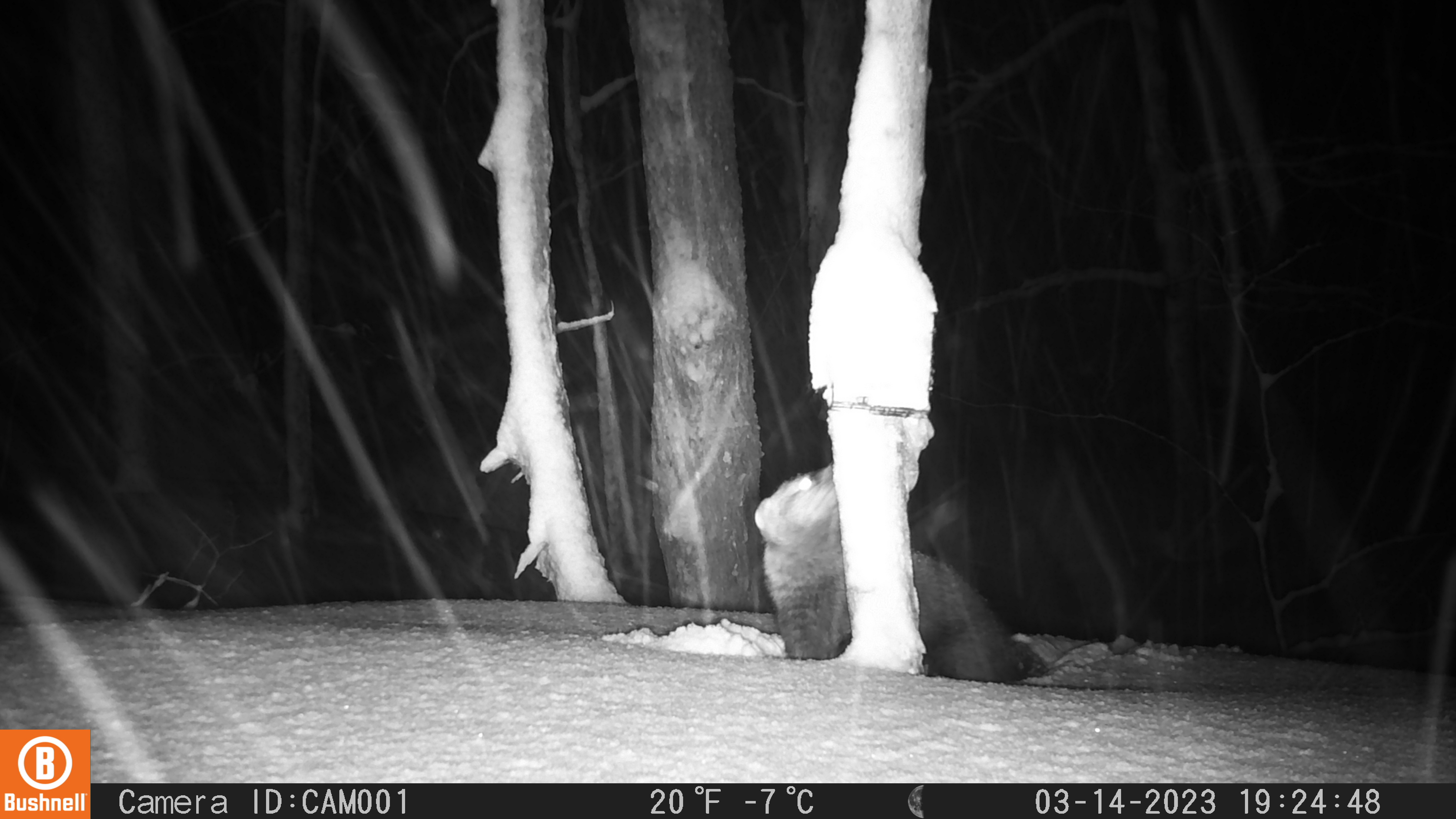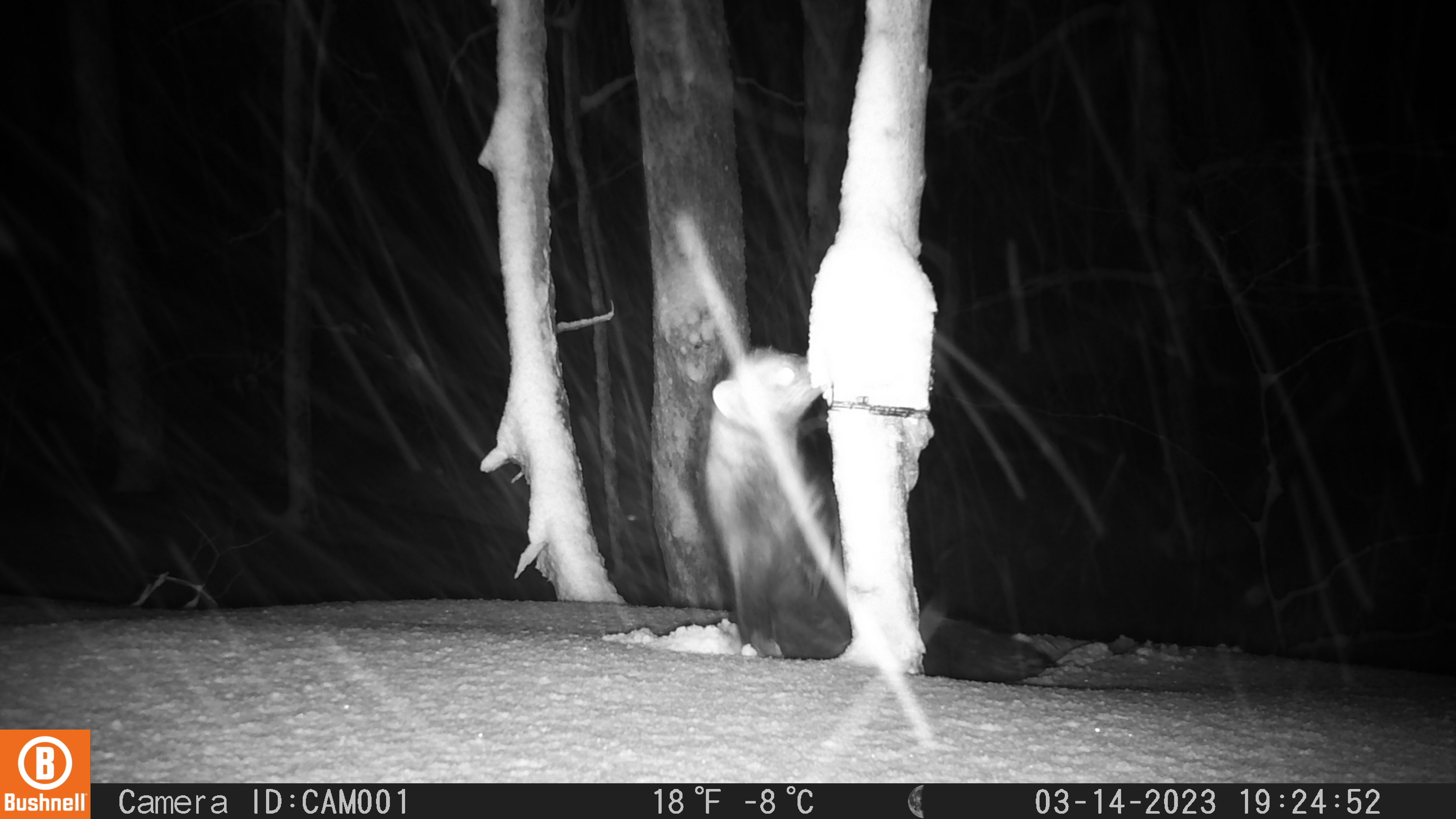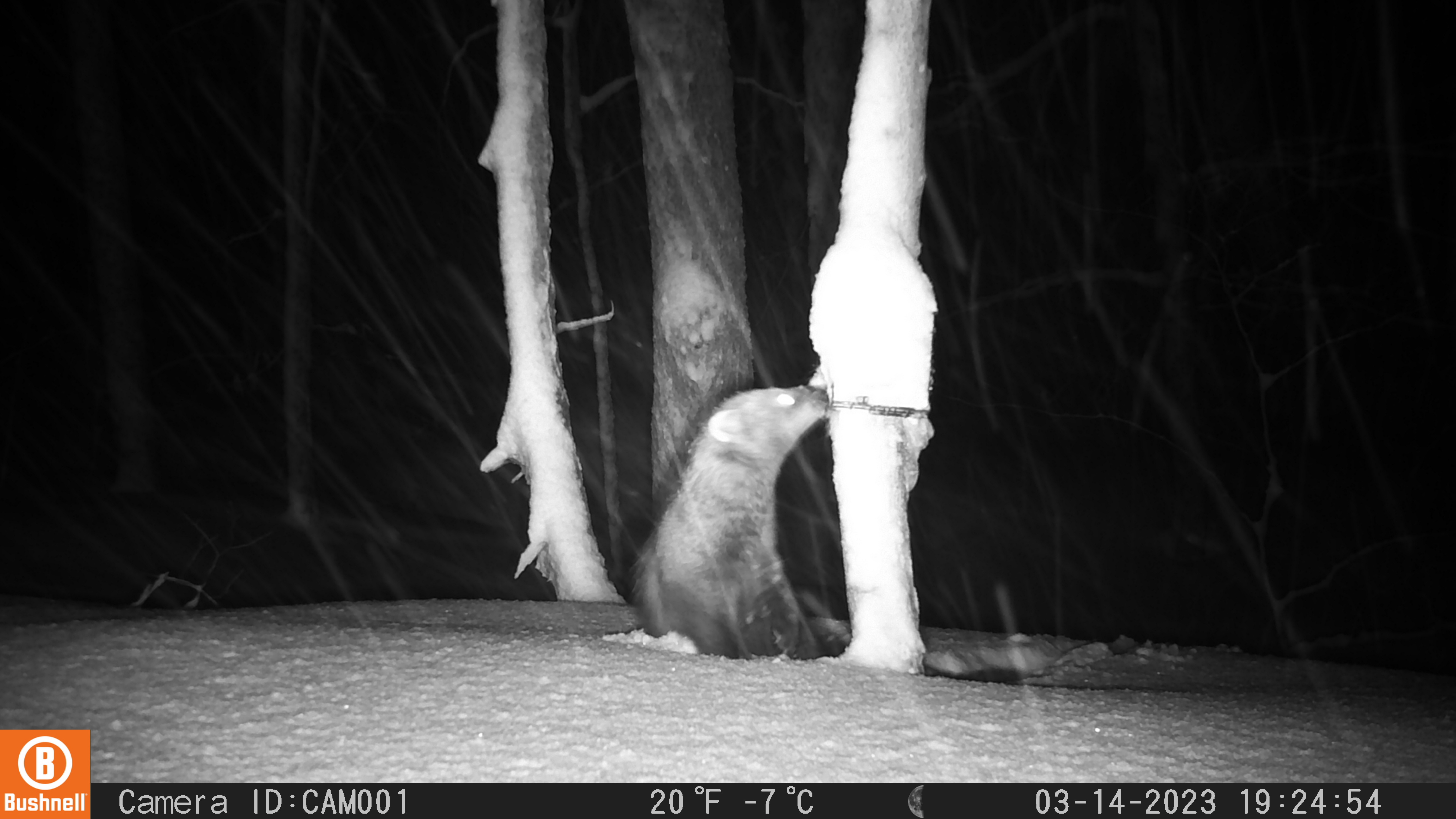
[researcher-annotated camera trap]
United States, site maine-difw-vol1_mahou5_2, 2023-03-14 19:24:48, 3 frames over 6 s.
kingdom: Animalia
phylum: Chordata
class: Mammalia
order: Carnivora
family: Mustelidae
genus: Pekania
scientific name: Pekania pennanti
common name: fisher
Fisher (Pekania pennanti).